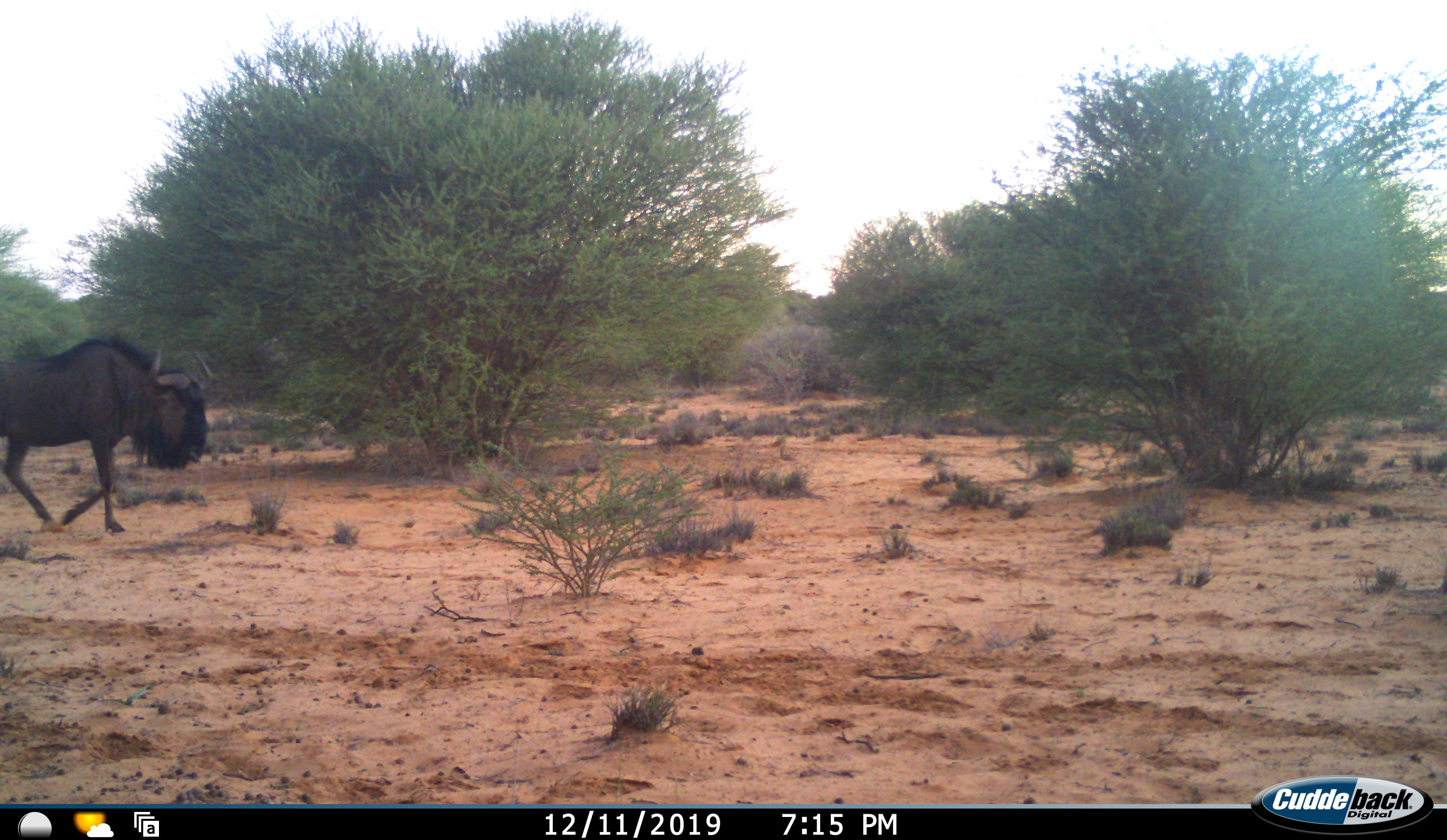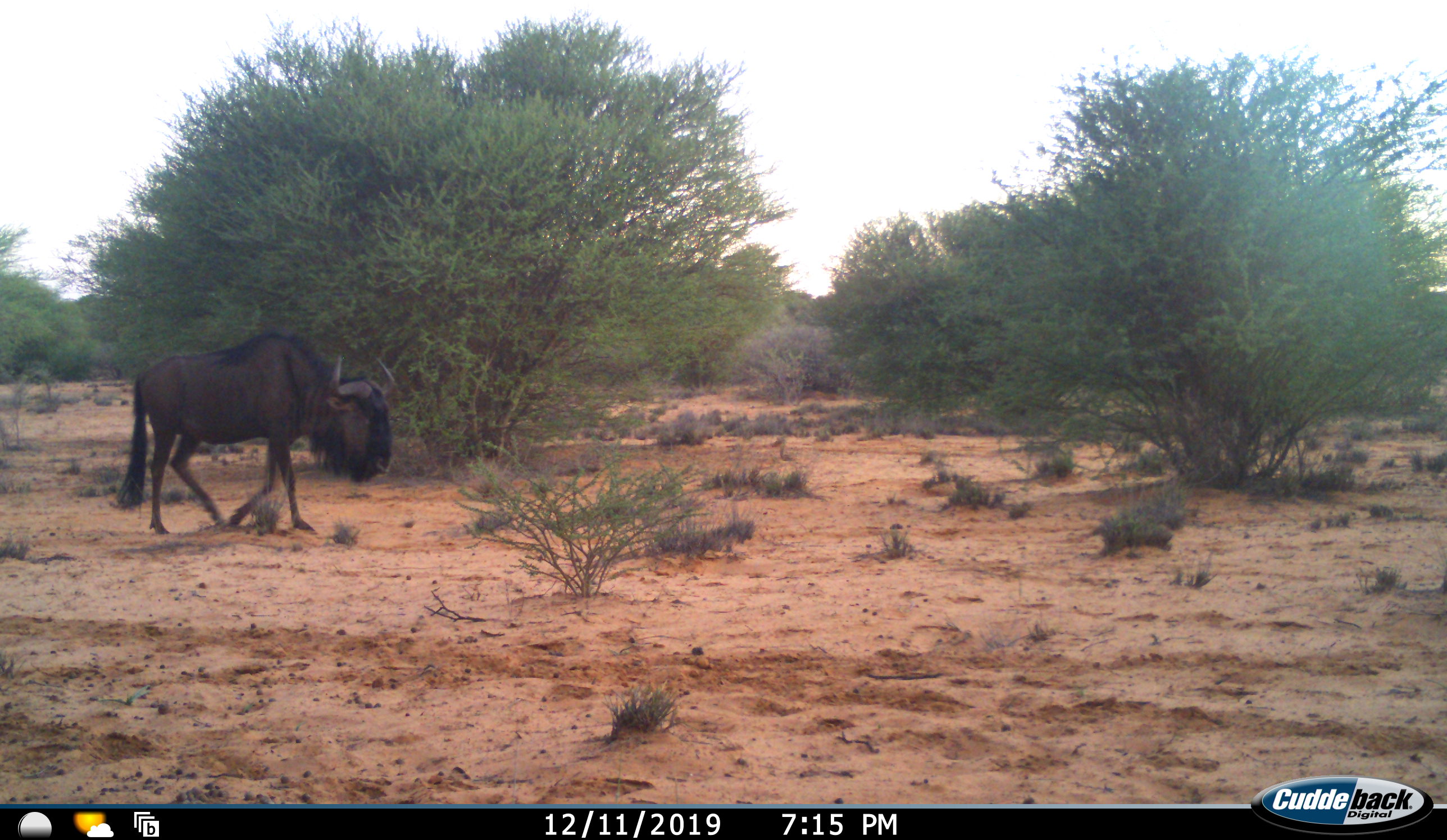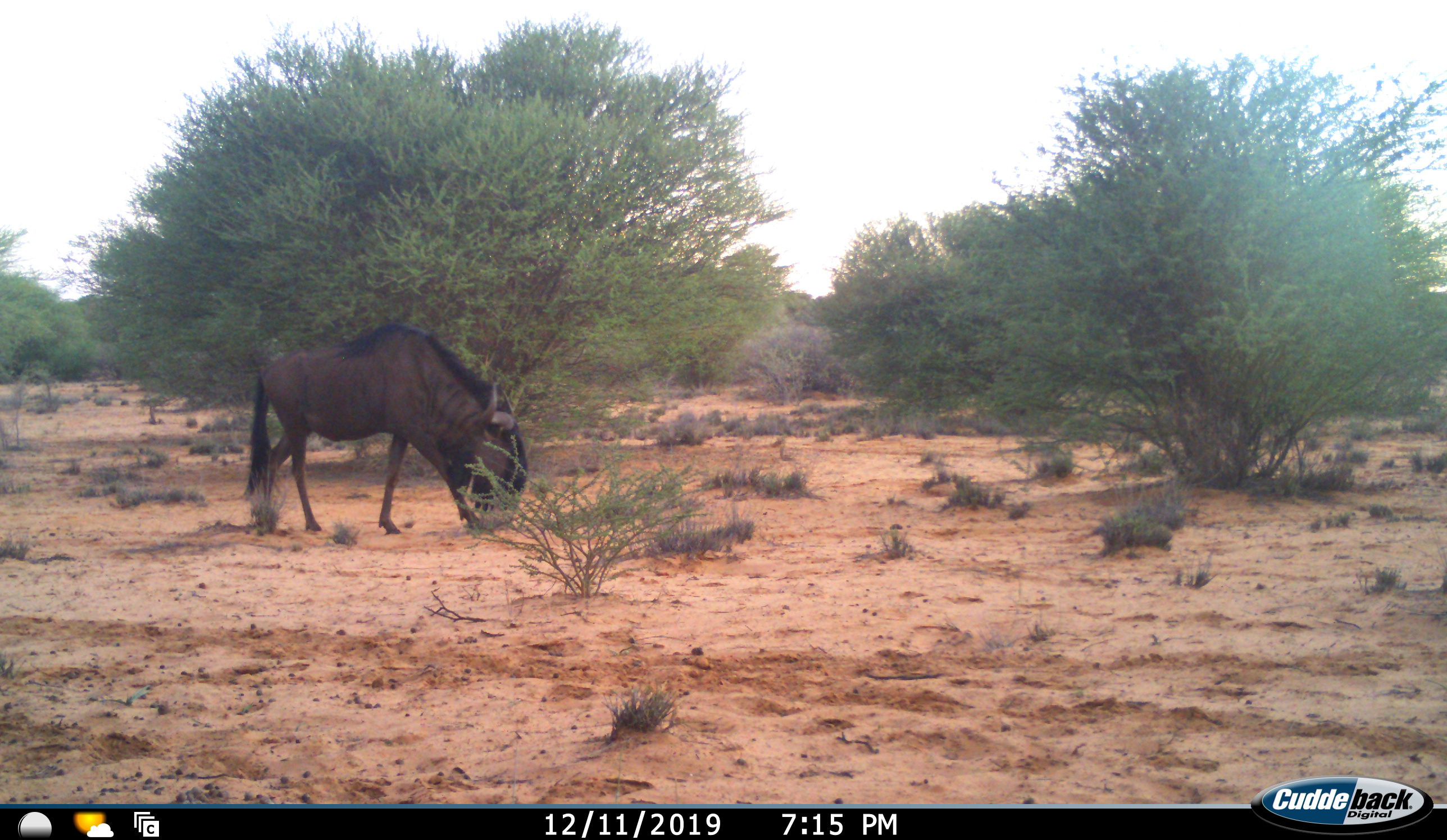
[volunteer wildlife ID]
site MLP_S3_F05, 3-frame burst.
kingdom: Animalia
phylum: Chordata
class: Mammalia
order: Artiodactyla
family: Bovidae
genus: Connochaetes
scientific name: Connochaetes taurinus taurinus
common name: blue wildebeest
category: wildebeestblue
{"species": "wildebeestblue (blue wildebeest) (Connochaetes taurinus taurinus)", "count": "1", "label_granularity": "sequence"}